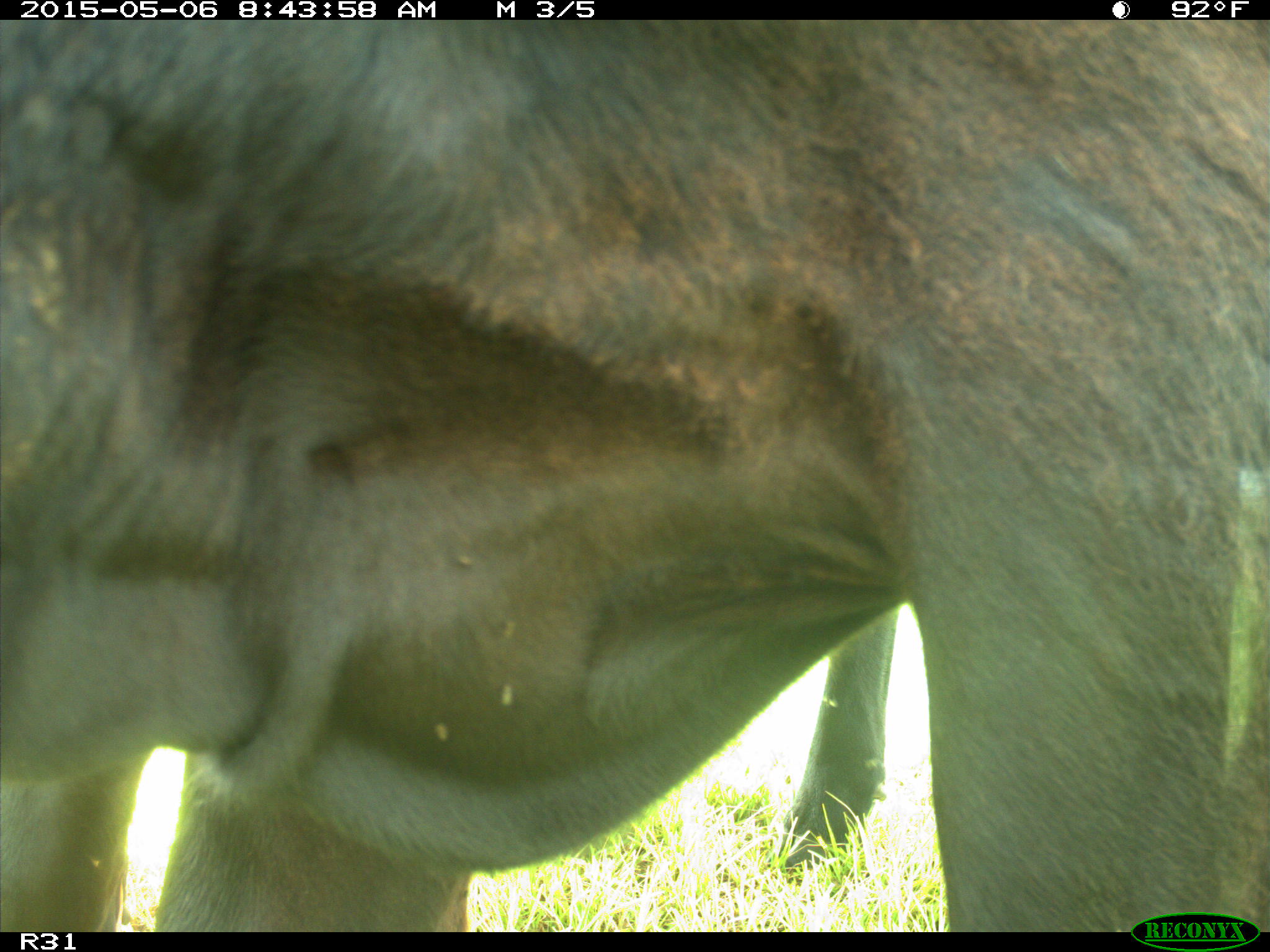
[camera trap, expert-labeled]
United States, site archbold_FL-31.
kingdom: Animalia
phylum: Chordata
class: Mammalia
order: Artiodactyla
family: Bovidae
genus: Bos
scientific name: Bos taurus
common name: domestic cow